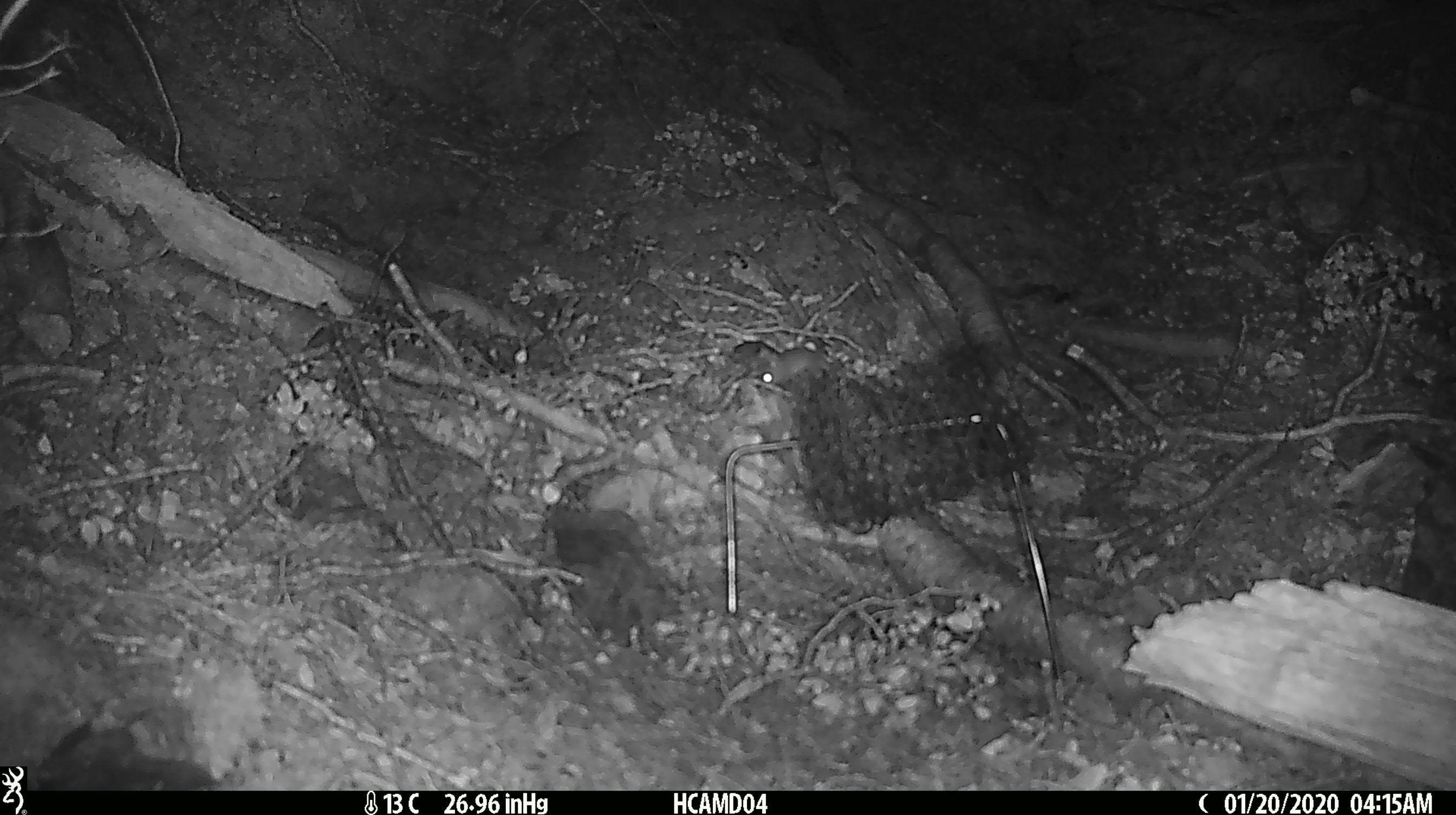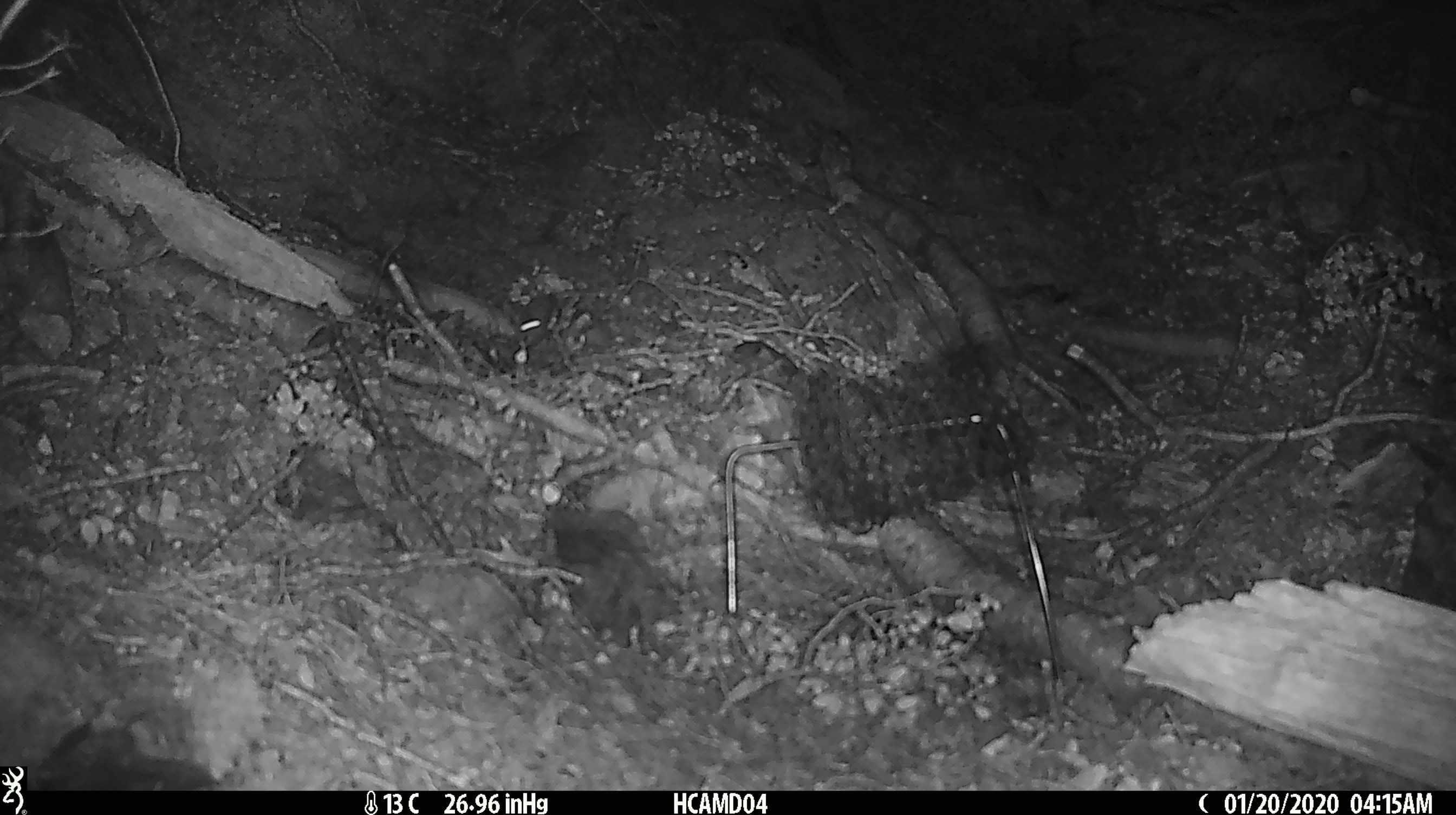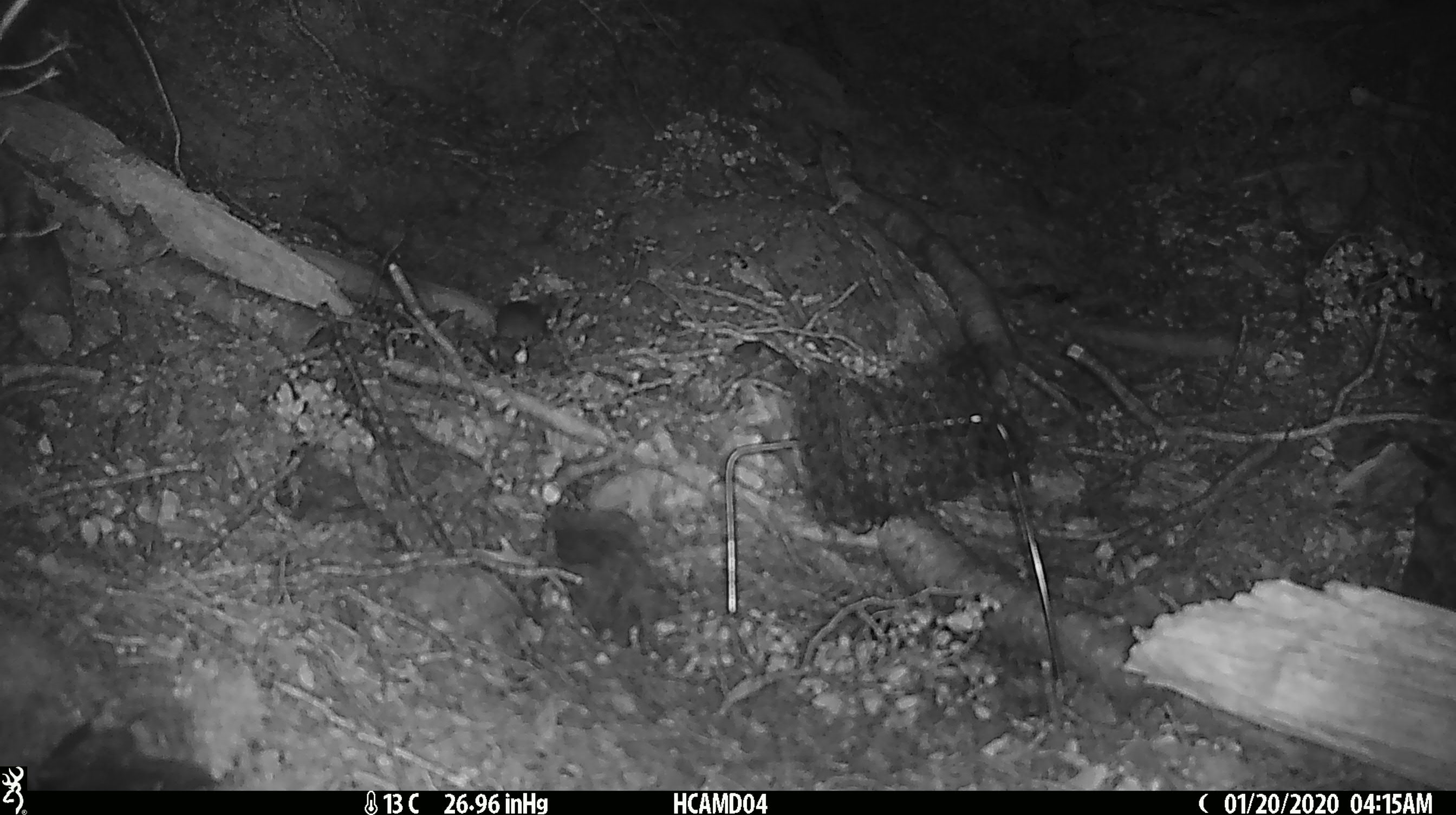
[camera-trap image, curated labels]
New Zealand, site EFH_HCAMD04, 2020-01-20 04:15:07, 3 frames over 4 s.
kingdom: Animalia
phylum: Chordata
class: Mammalia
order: Rodentia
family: Muridae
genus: Mus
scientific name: Mus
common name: mouse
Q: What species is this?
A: Mouse (Mus).